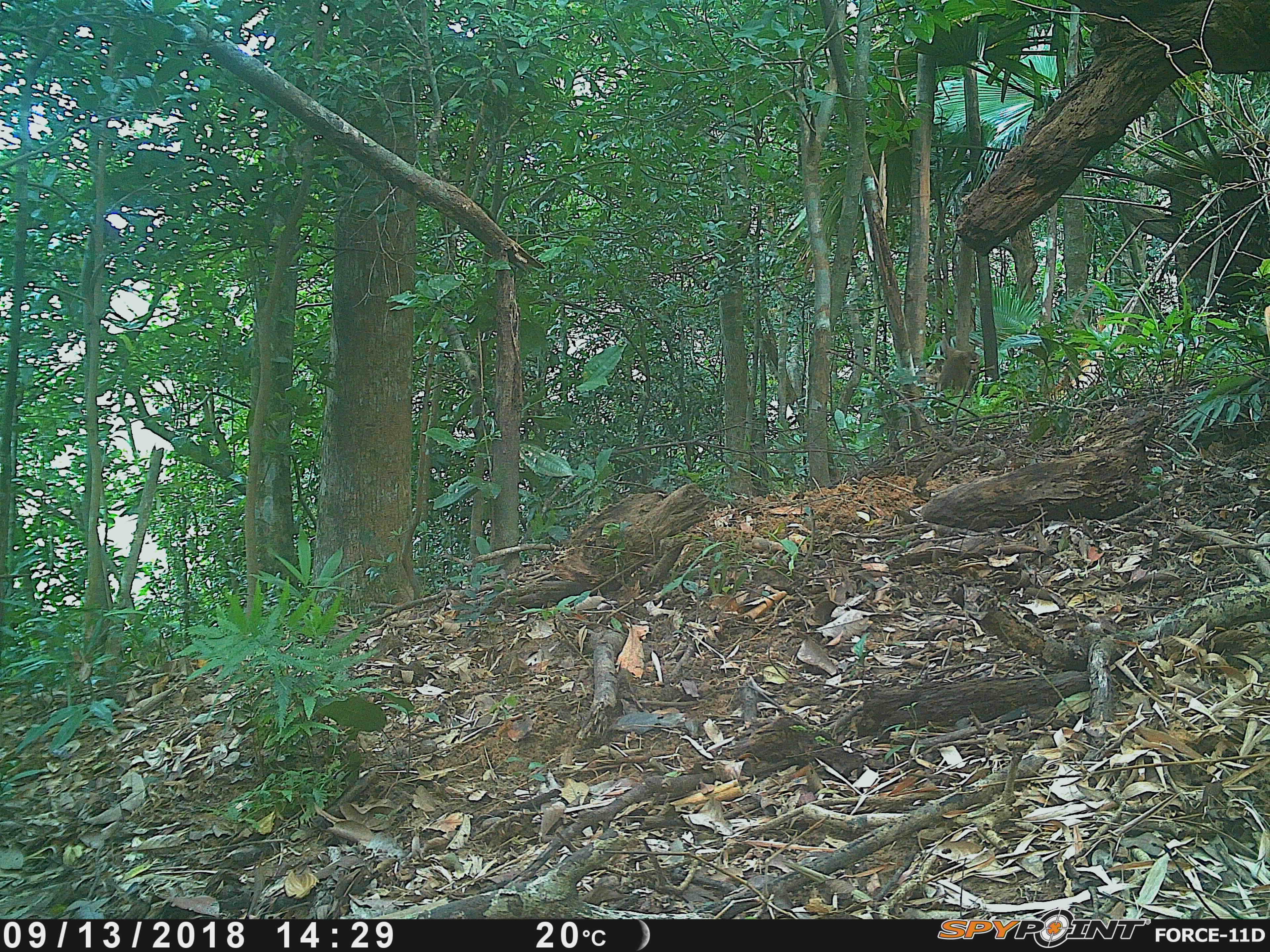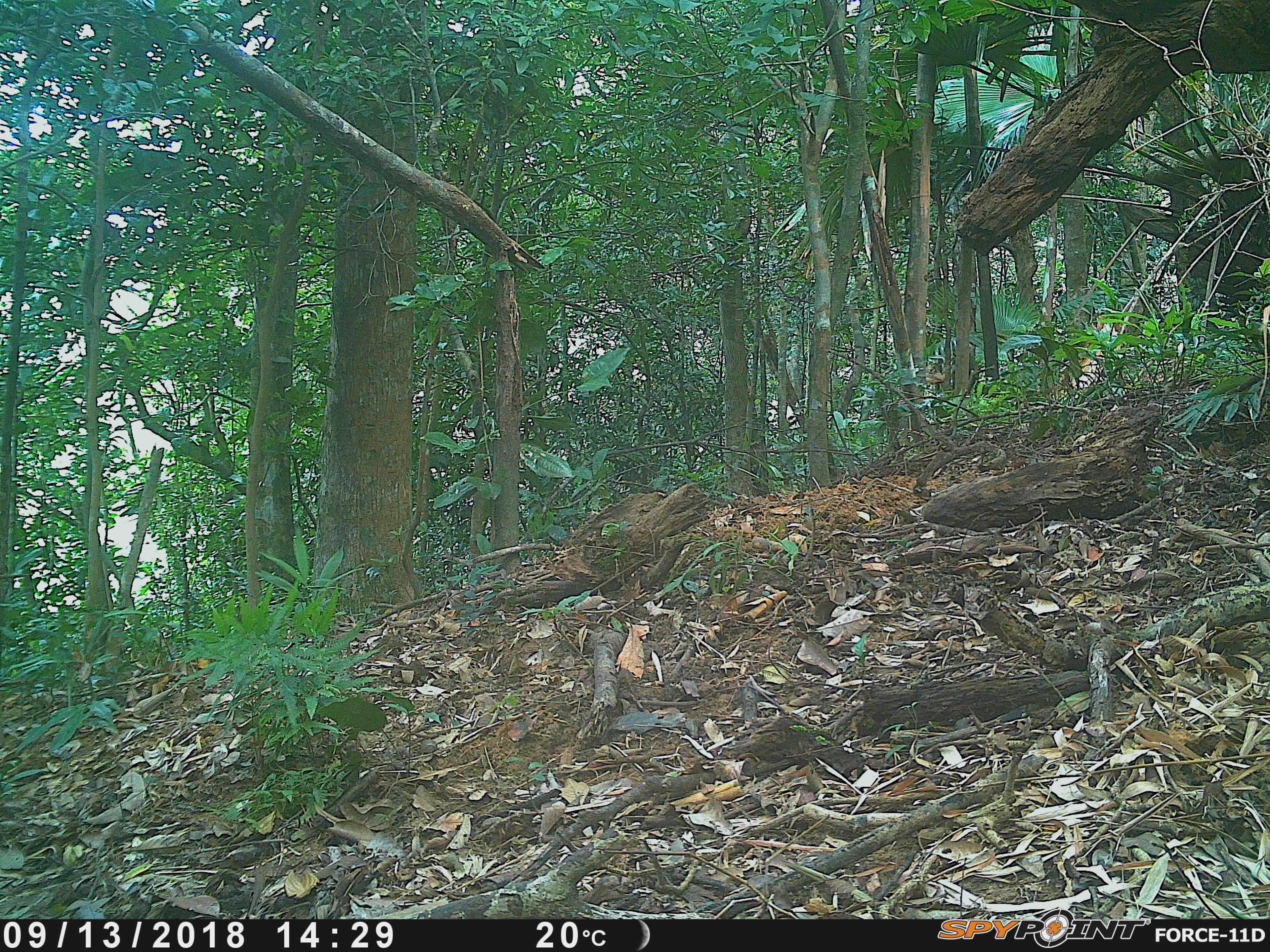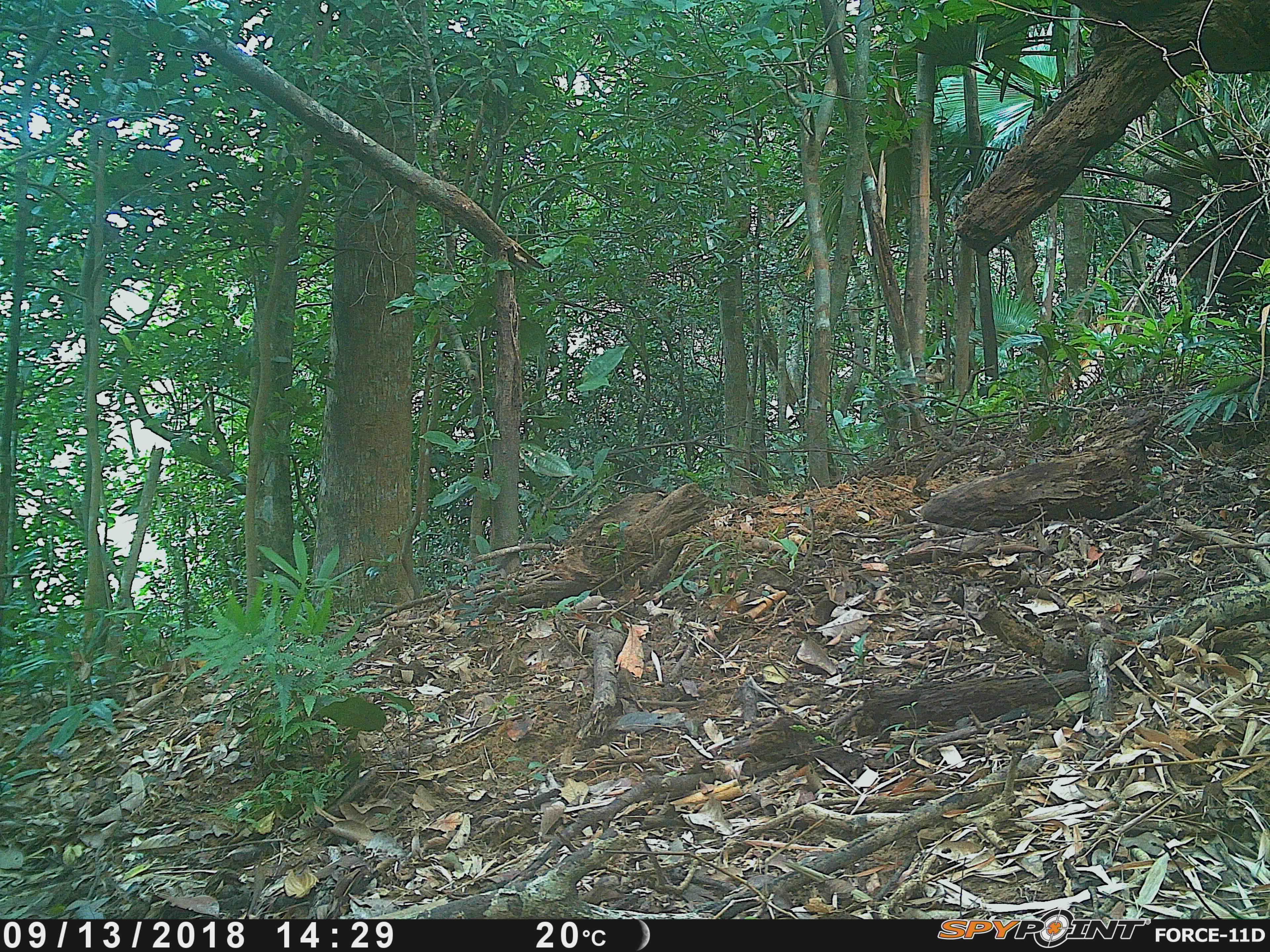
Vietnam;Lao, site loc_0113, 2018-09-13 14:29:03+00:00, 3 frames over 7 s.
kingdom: Animalia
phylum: Chordata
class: Mammalia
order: Primates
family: Cercopithecidae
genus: Macaca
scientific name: Macaca nemestrina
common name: pig-tailed macaque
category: pig tailed macaque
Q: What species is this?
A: Pig tailed macaque (pig-tailed macaque) (Macaca nemestrina).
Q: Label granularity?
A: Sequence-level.